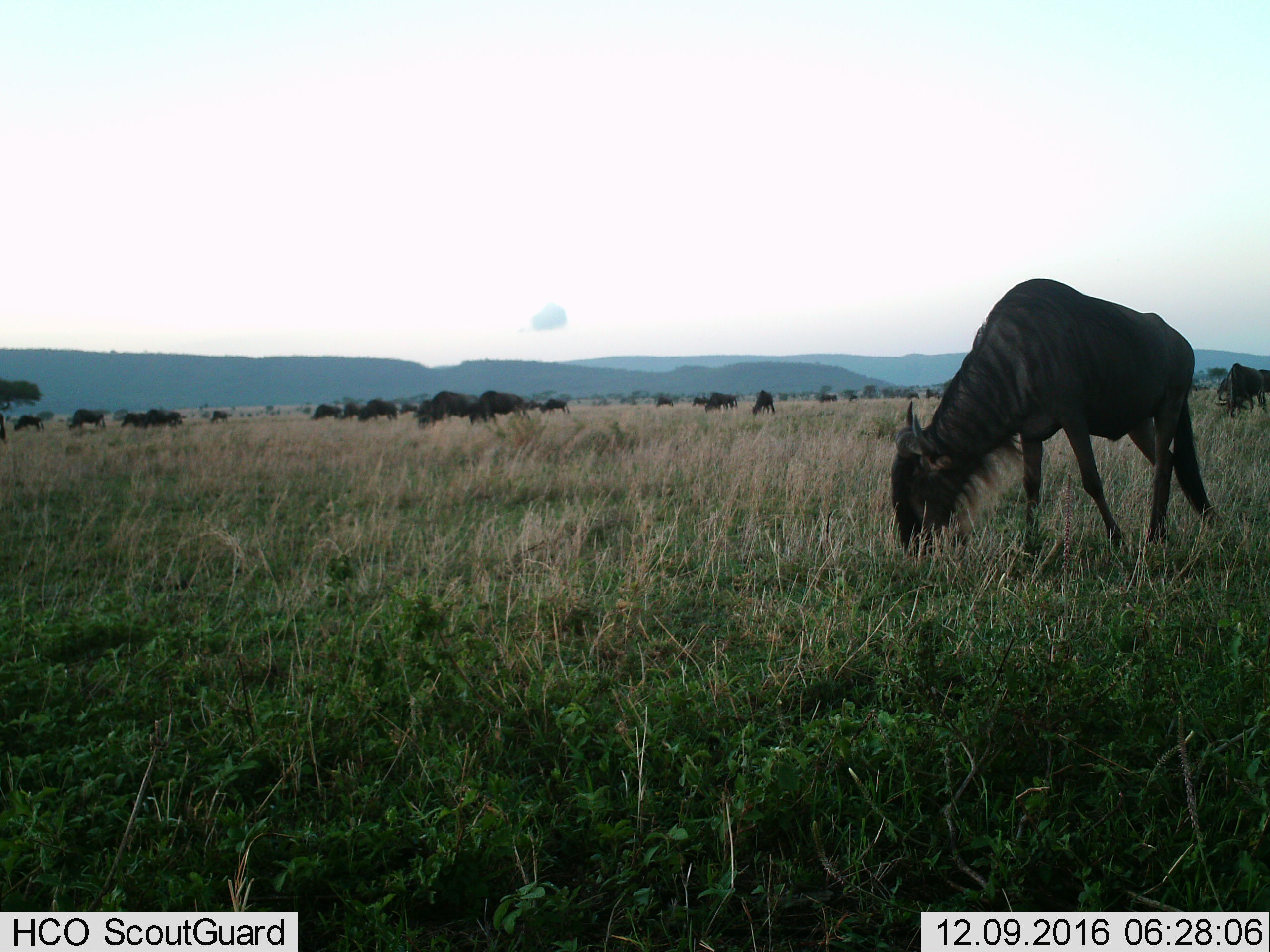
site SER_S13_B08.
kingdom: Animalia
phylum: Chordata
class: Mammalia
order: Artiodactyla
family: Bovidae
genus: Connochaetes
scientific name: Connochaetes taurinus taurinus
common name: blue wildebeest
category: wildebeestblue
Wildebeestblue (blue wildebeest) (Connochaetes taurinus taurinus), count 11-50. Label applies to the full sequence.